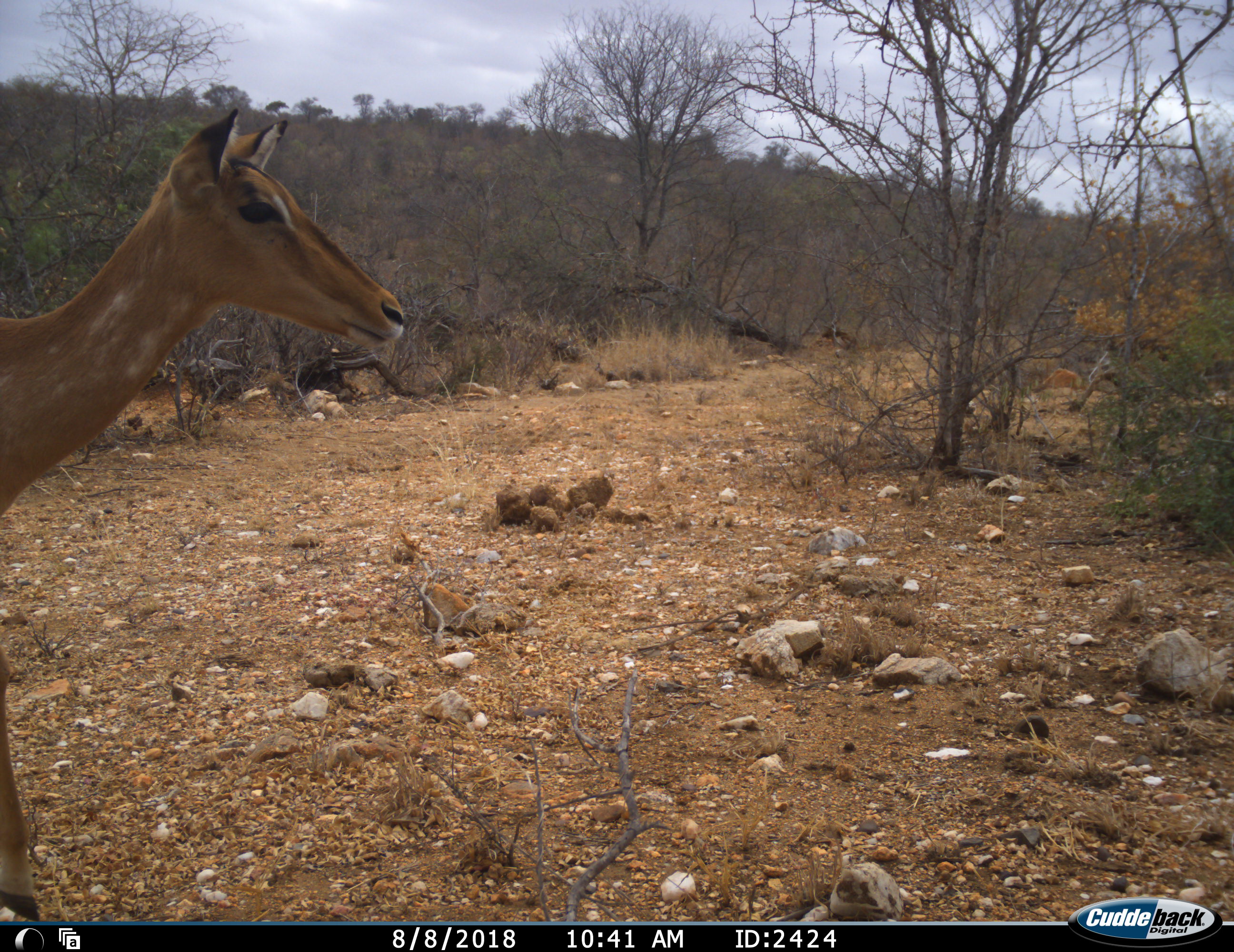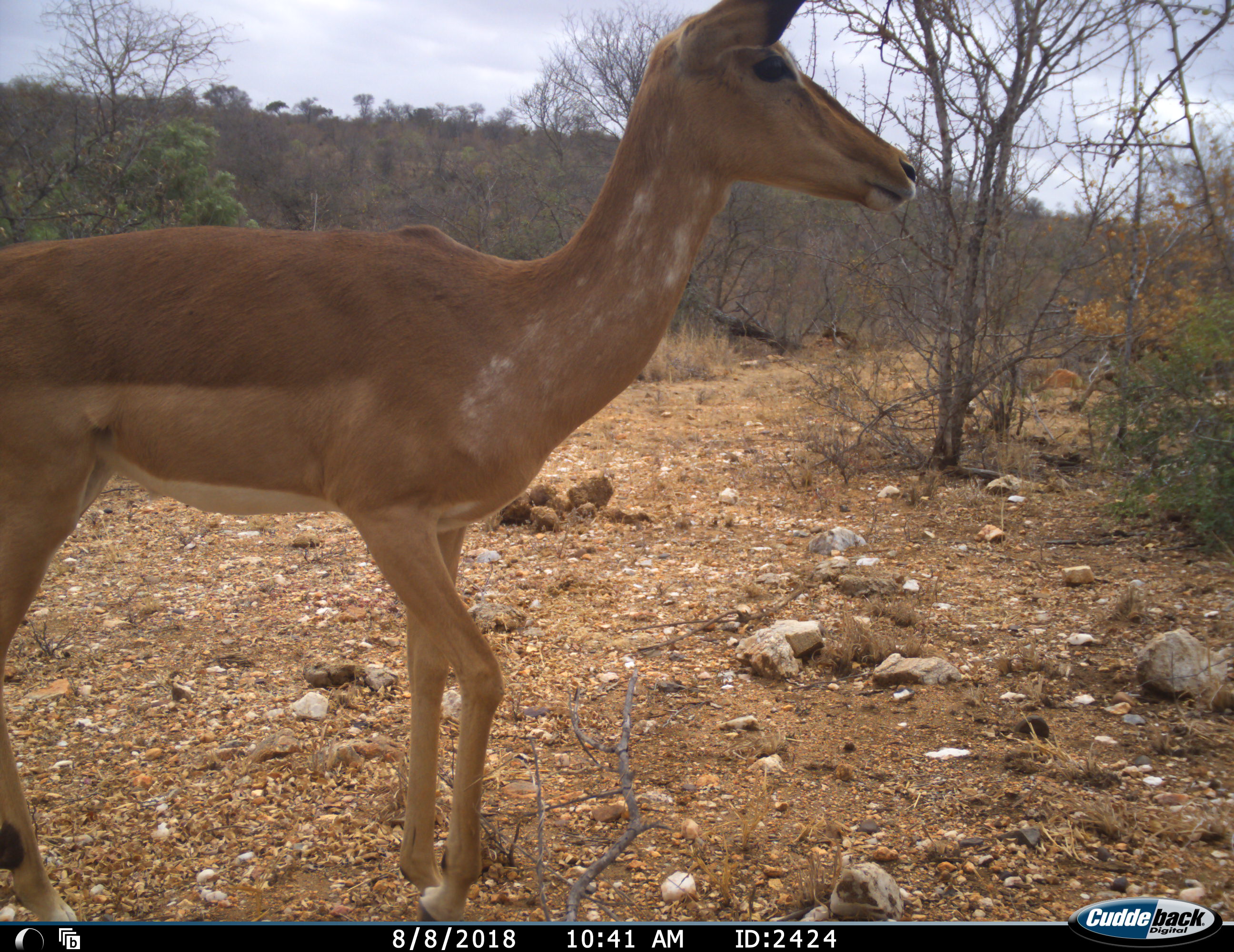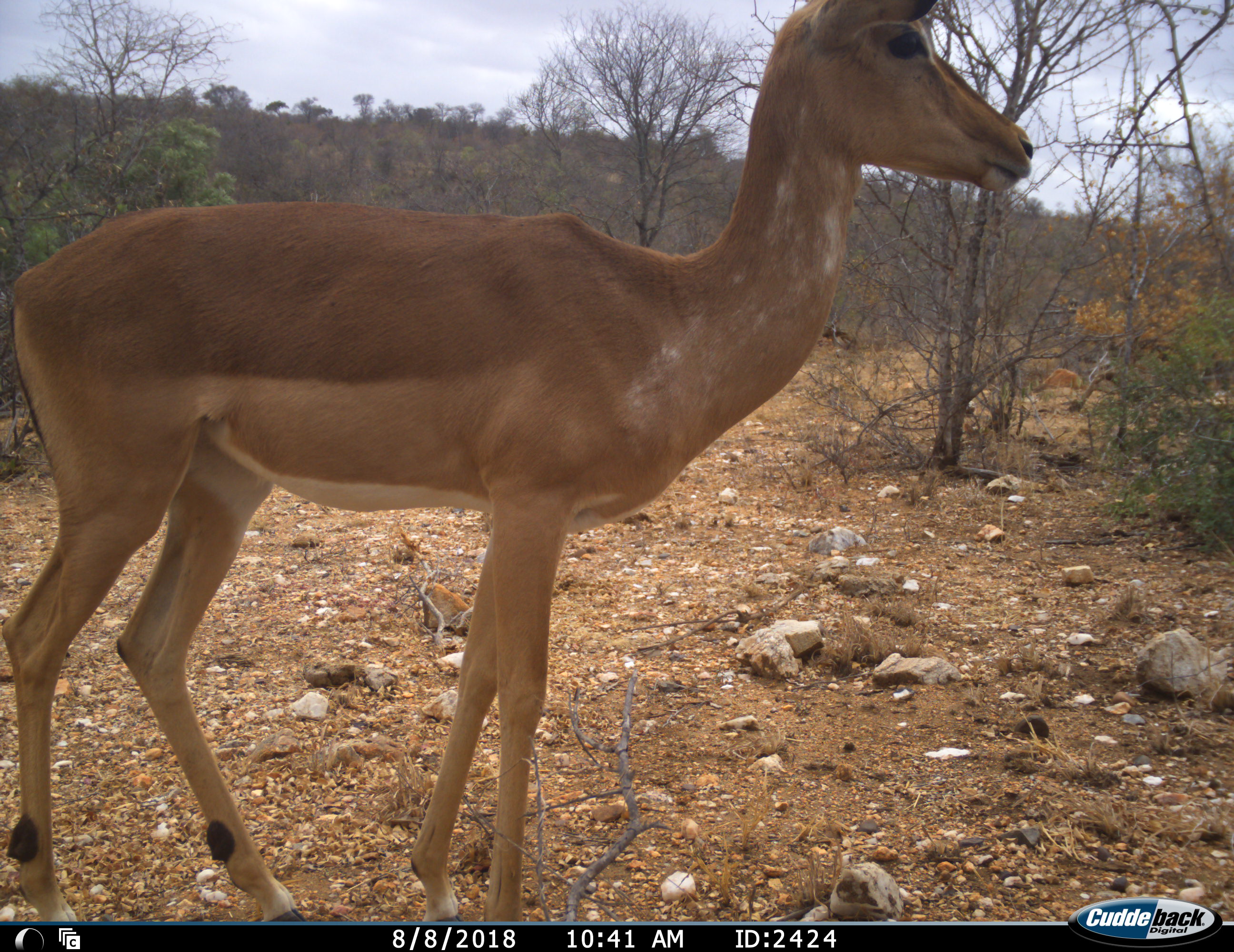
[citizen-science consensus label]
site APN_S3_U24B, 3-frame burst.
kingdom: Animalia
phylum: Chordata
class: Mammalia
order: Artiodactyla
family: Bovidae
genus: Aepyceros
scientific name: Aepyceros melampus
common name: impala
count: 1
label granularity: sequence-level